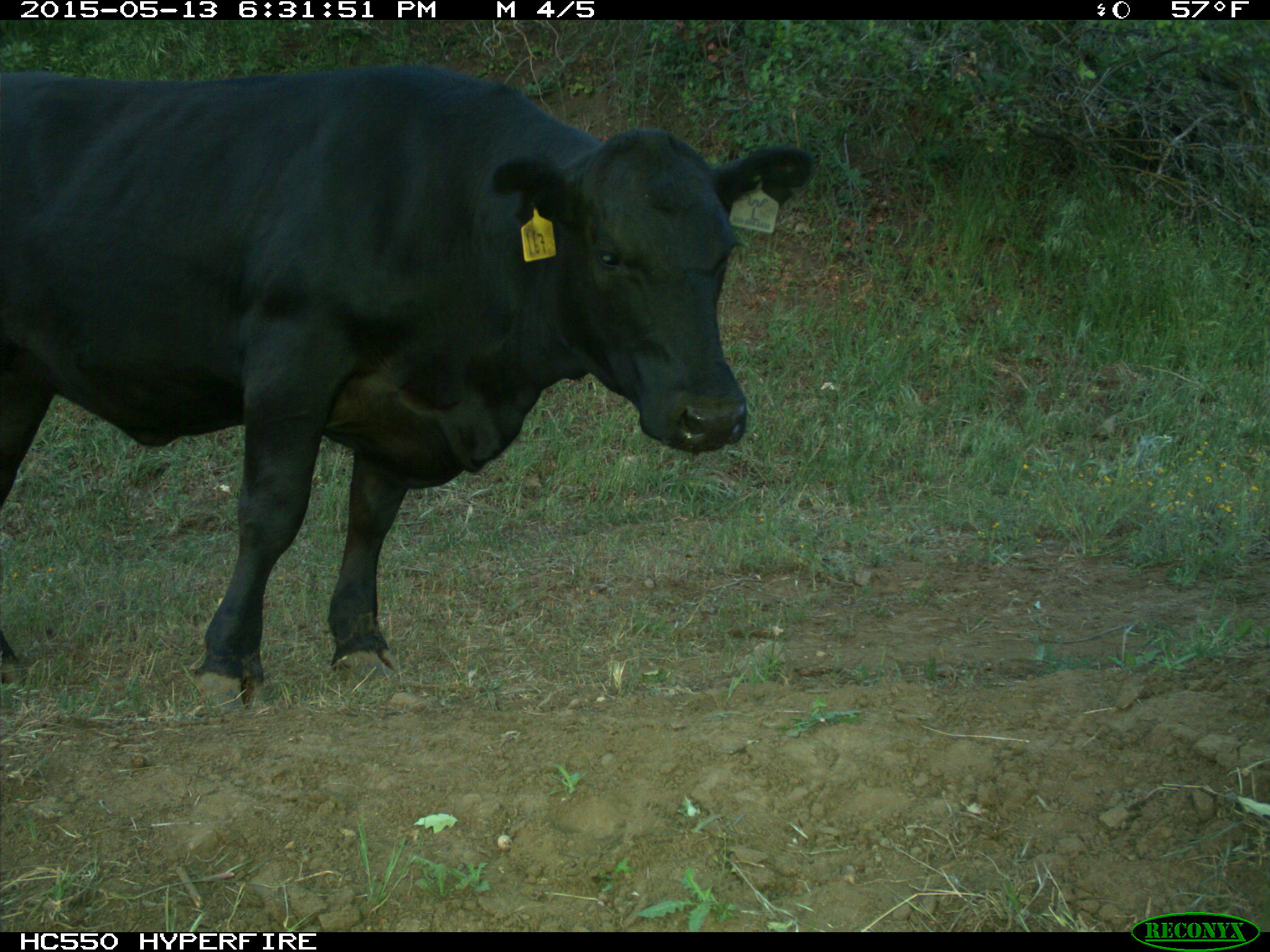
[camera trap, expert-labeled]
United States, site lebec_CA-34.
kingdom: Animalia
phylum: Chordata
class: Mammalia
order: Artiodactyla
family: Bovidae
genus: Bos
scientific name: Bos taurus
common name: domestic cow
Bos taurus (domestic cow).